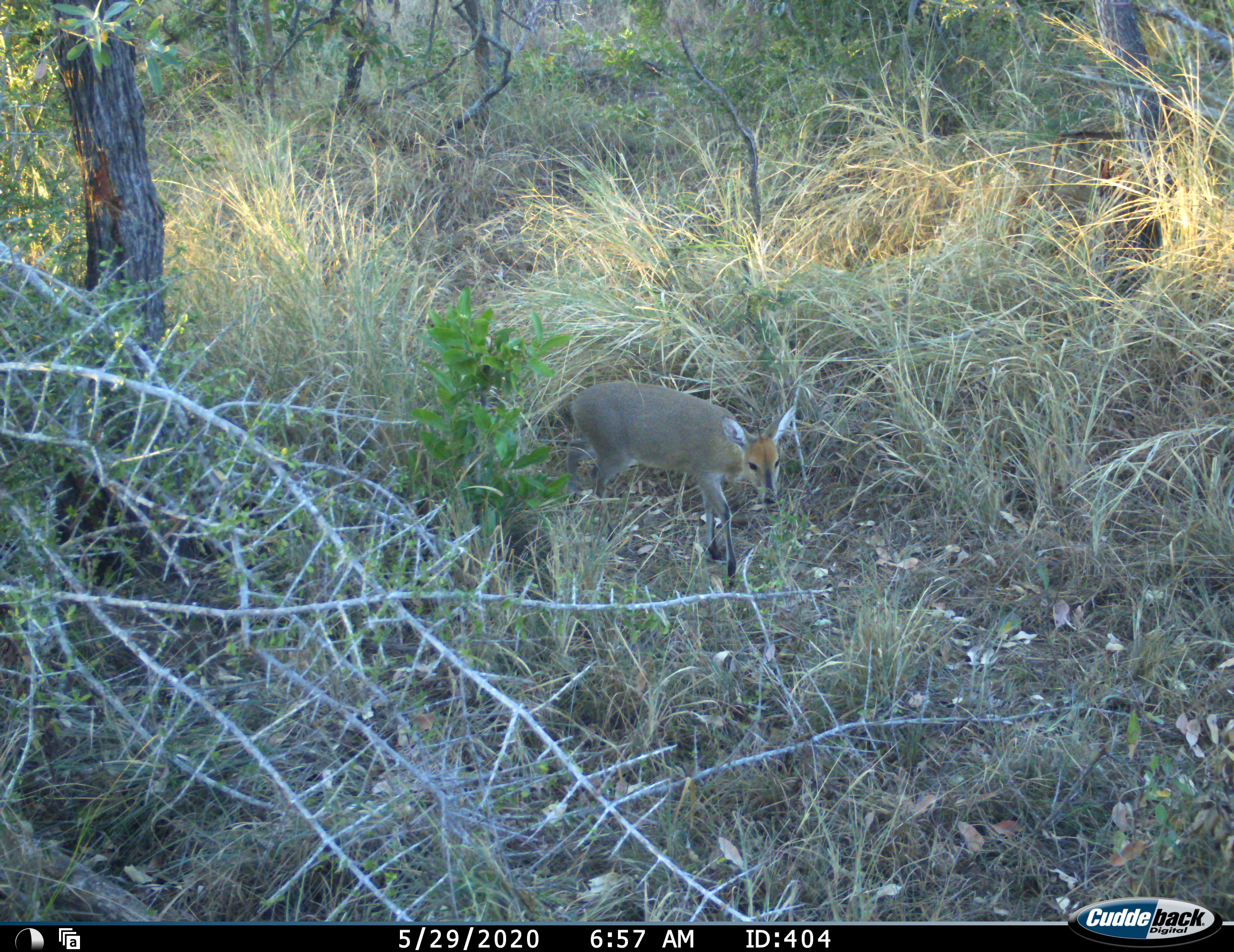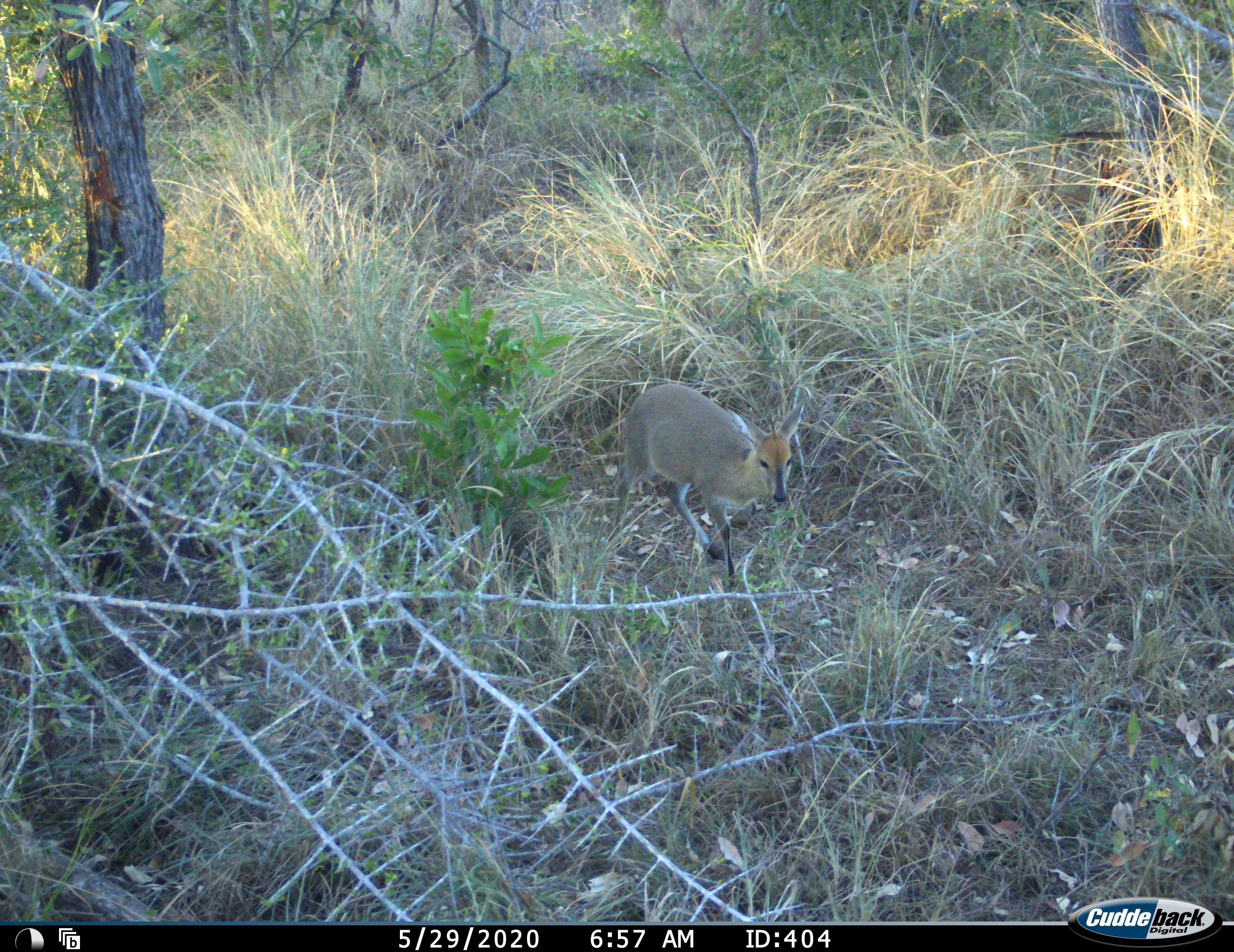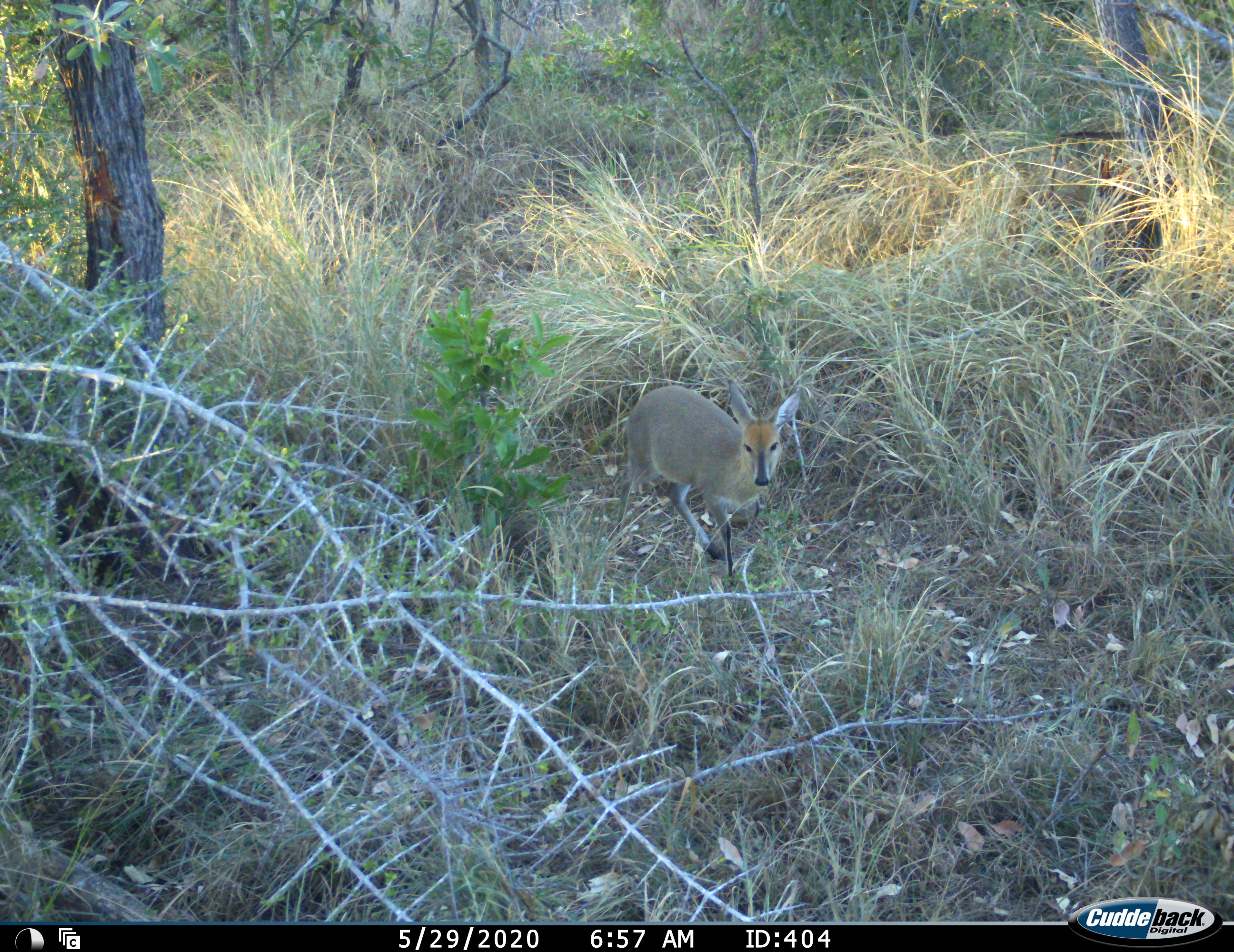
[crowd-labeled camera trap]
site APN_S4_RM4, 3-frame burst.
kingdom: Animalia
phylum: Chordata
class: Mammalia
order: Artiodactyla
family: Bovidae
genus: Sylvicapra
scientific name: Sylvicapra grimmia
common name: common duiker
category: duikercommongrey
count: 1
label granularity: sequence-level